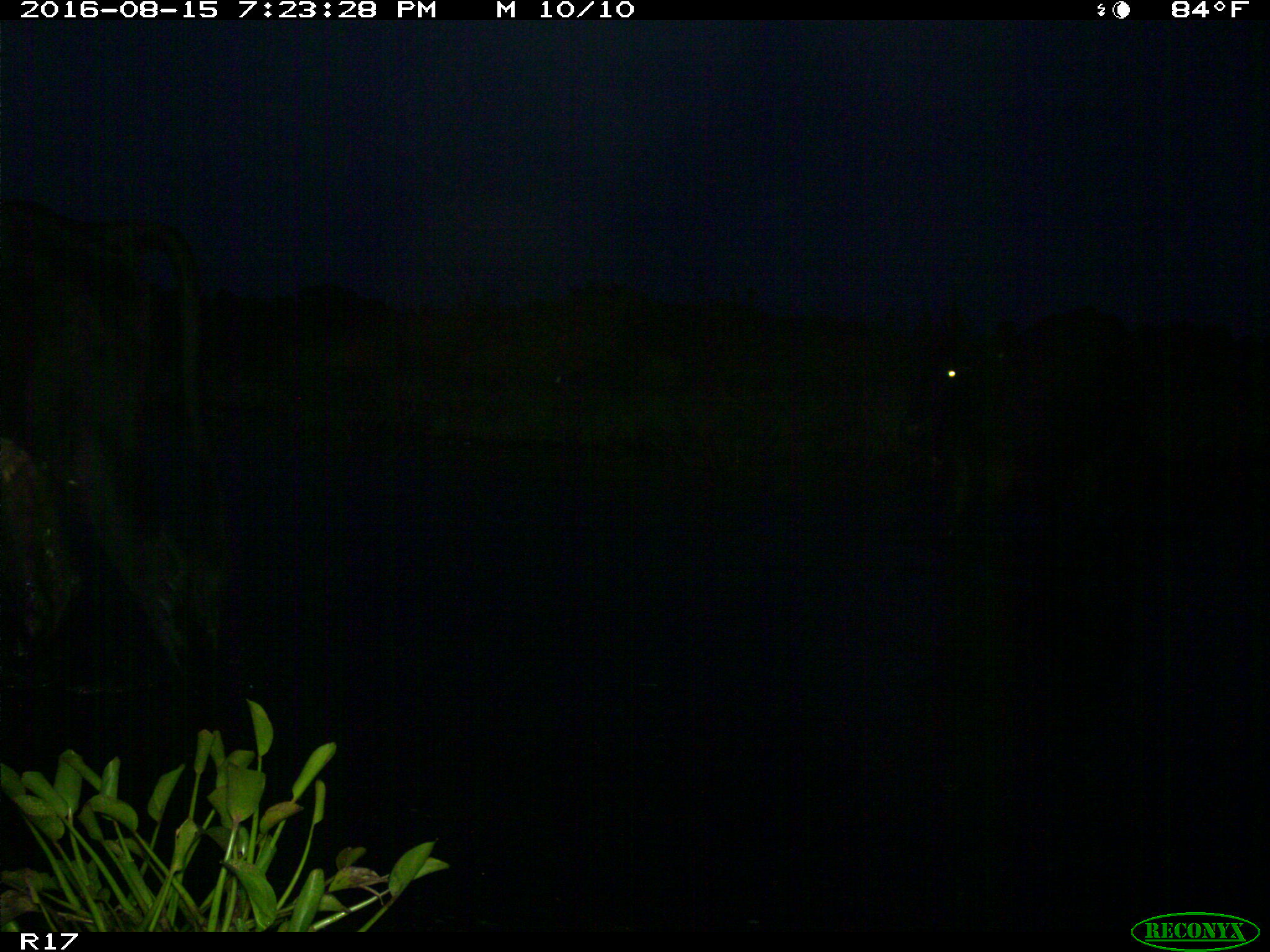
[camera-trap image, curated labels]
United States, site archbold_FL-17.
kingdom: Animalia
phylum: Chordata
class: Mammalia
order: Artiodactyla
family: Bovidae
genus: Bos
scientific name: Bos taurus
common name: domestic cow